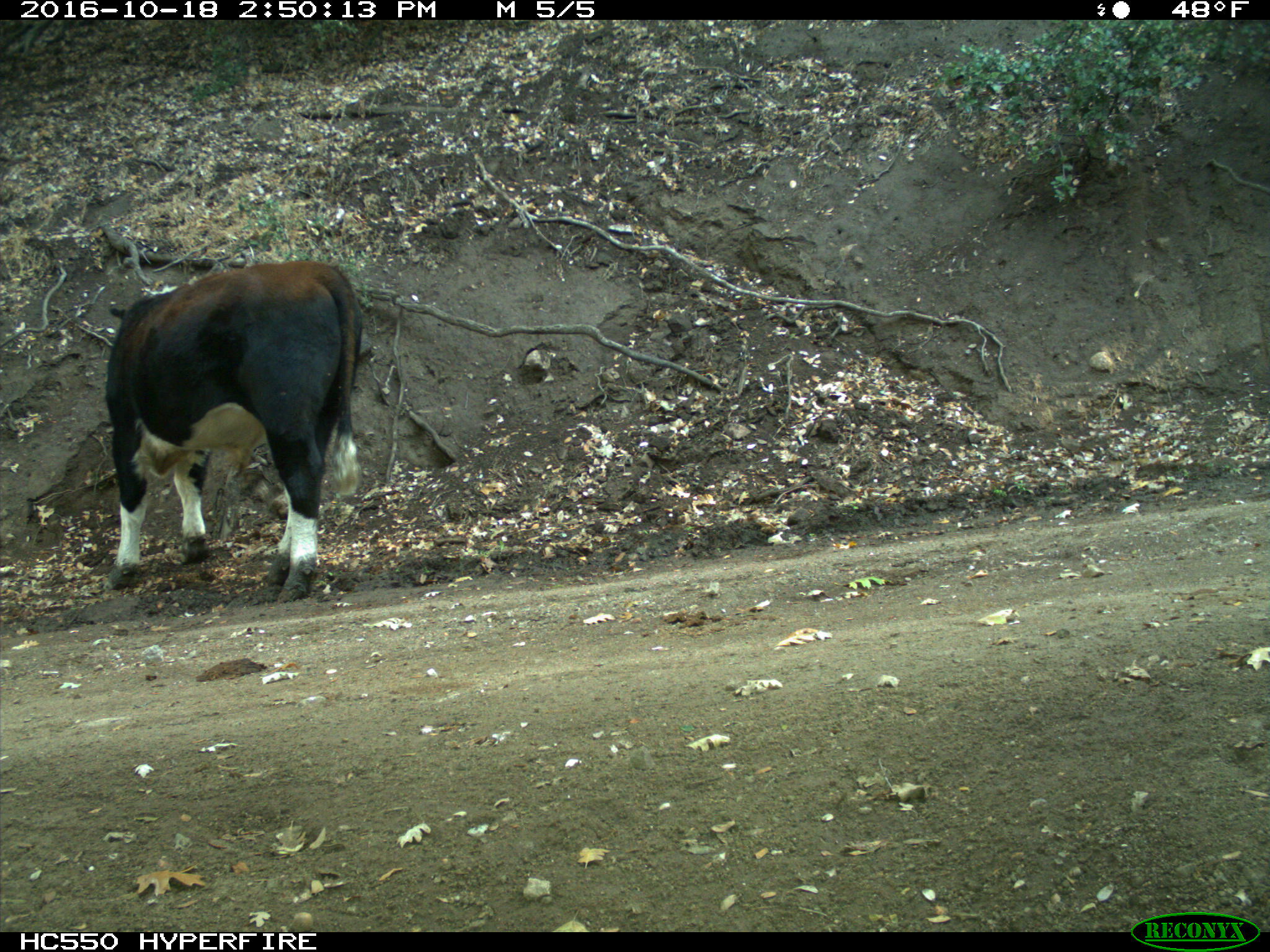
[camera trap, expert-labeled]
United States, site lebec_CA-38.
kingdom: Animalia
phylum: Chordata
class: Mammalia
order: Artiodactyla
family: Bovidae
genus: Bos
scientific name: Bos taurus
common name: domestic cow